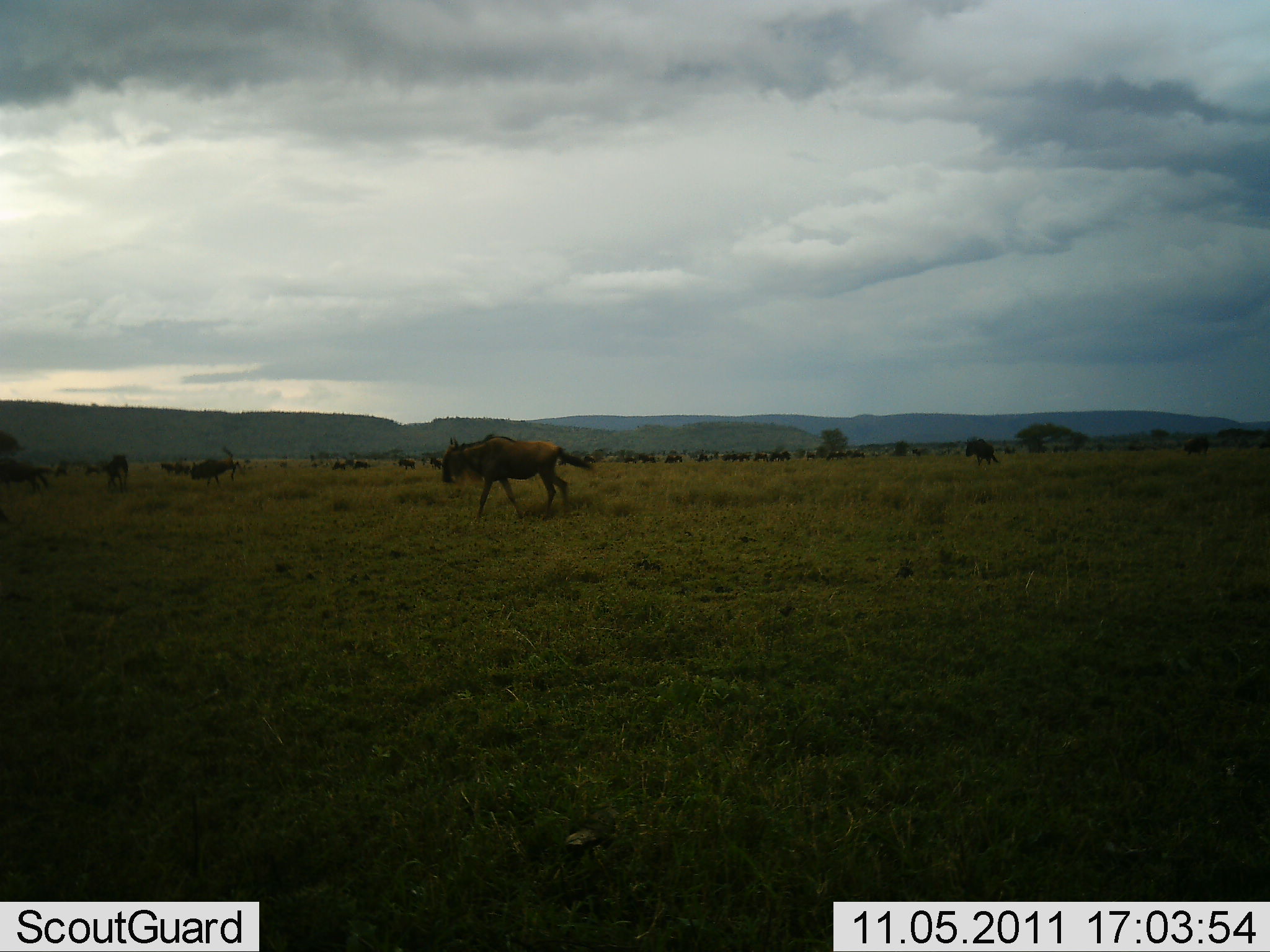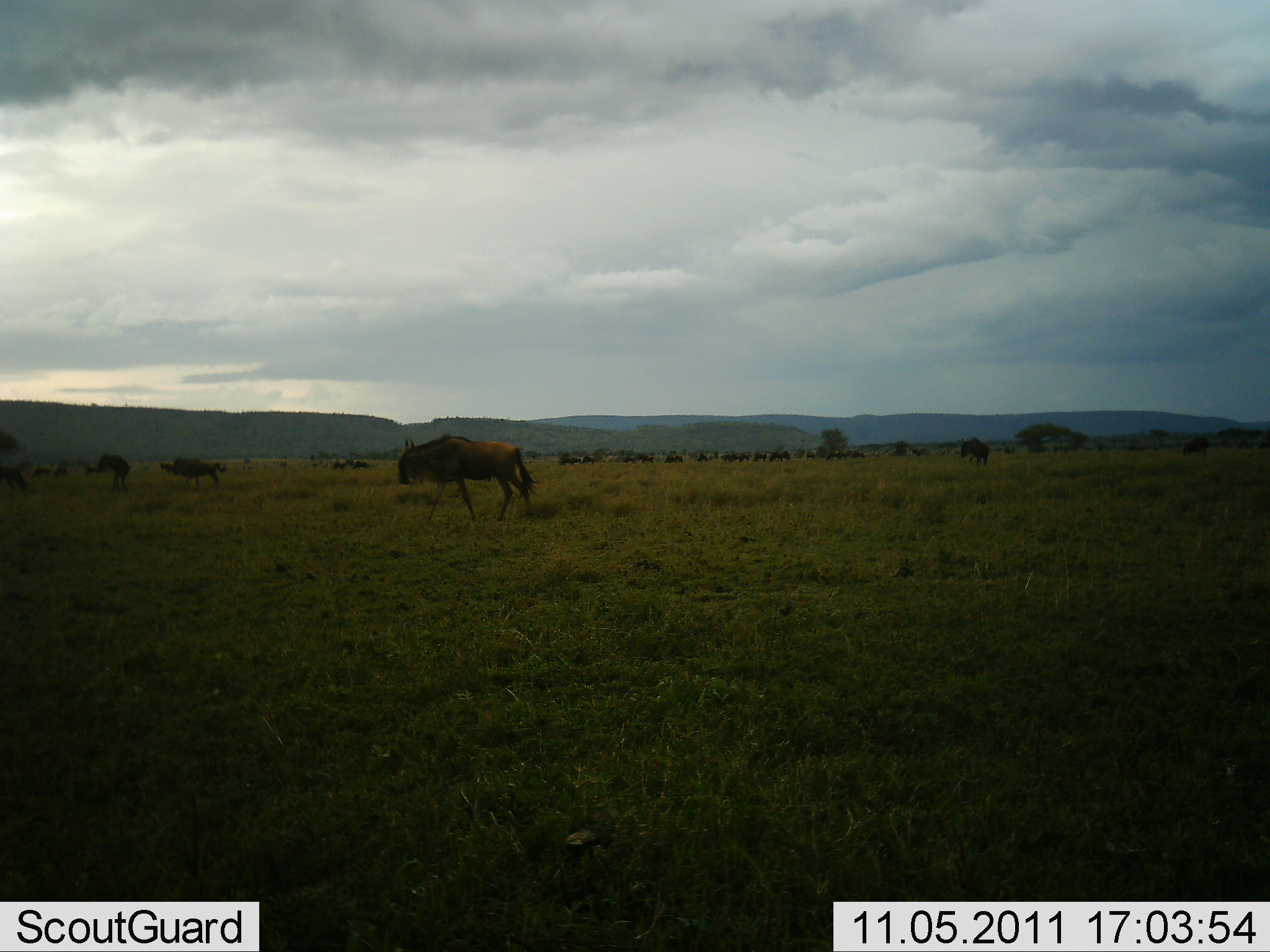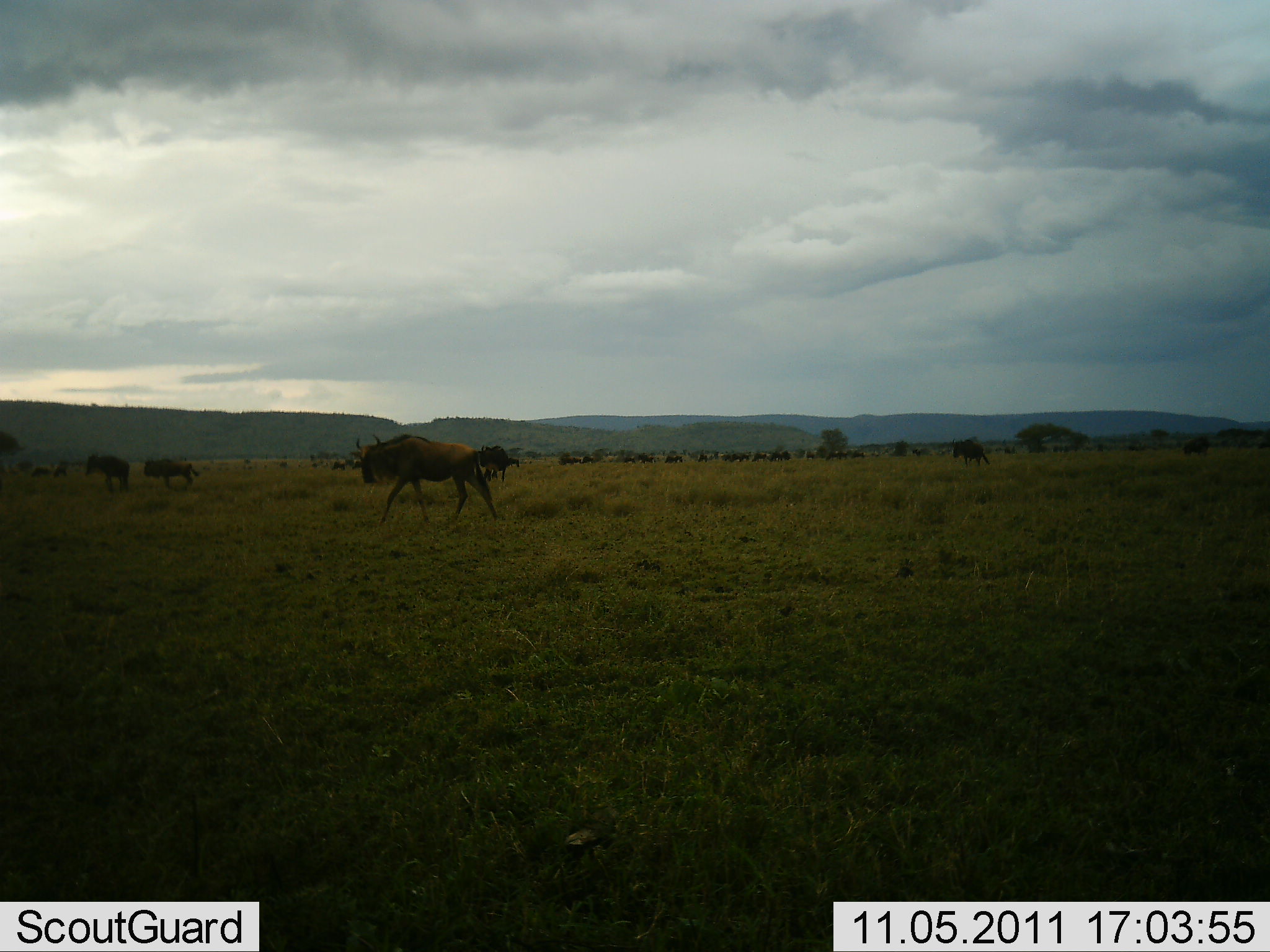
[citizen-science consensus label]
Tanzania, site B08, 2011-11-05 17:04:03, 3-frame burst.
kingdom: Animalia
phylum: Chordata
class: Mammalia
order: Artiodactyla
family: Bovidae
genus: Connochaetes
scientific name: Connochaetes taurinus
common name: blue wildebeest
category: wildebeest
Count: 11-50.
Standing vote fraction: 47%.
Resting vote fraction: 7%.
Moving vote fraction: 87%.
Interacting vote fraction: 7%.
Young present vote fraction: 0%.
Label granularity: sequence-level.